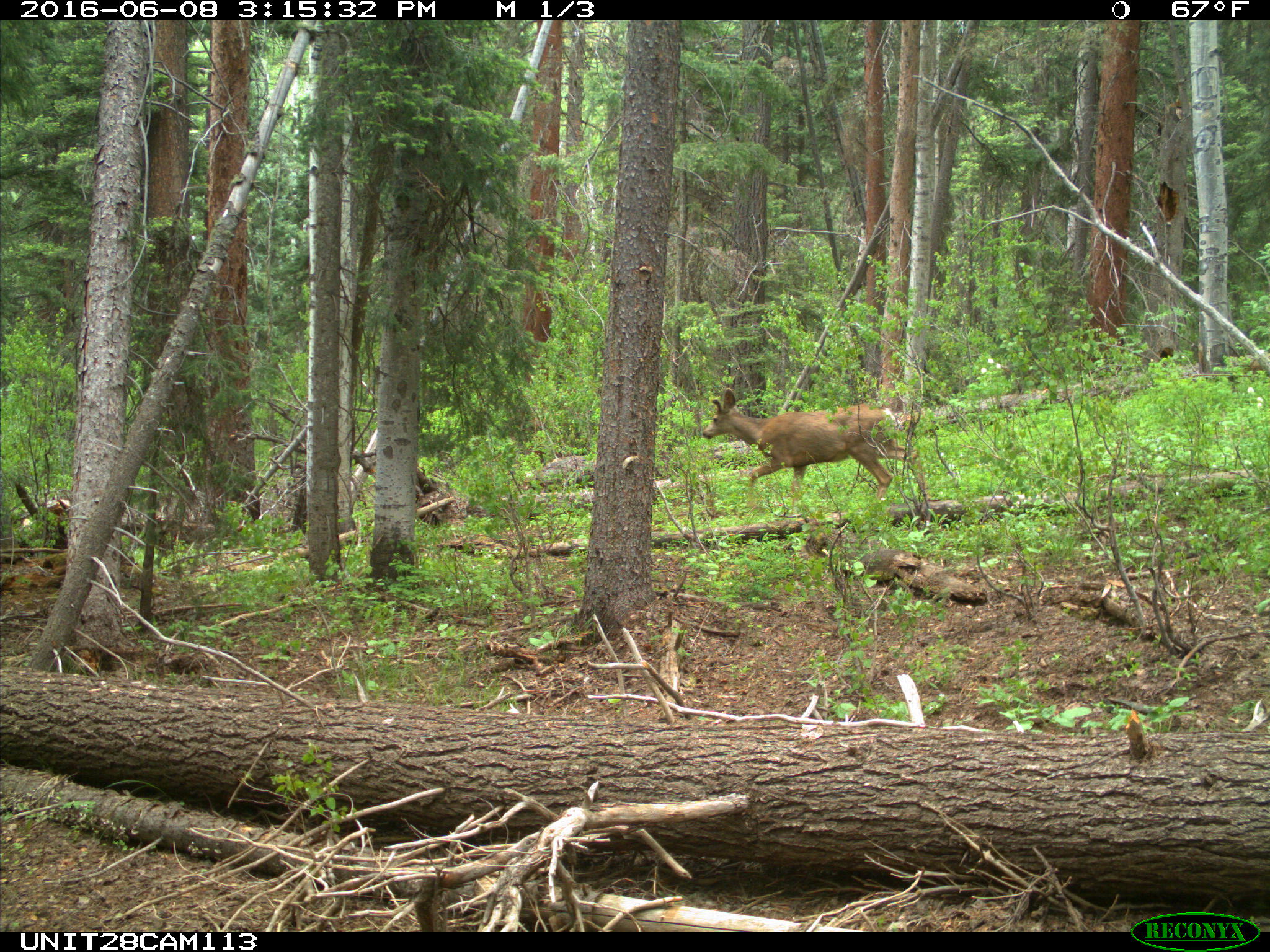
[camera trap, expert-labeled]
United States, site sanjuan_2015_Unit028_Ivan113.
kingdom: Animalia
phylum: Chordata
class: Mammalia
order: Artiodactyla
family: Cervidae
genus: Odocoileus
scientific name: Odocoileus hemionus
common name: mule deer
Odocoileus hemionus (mule deer).